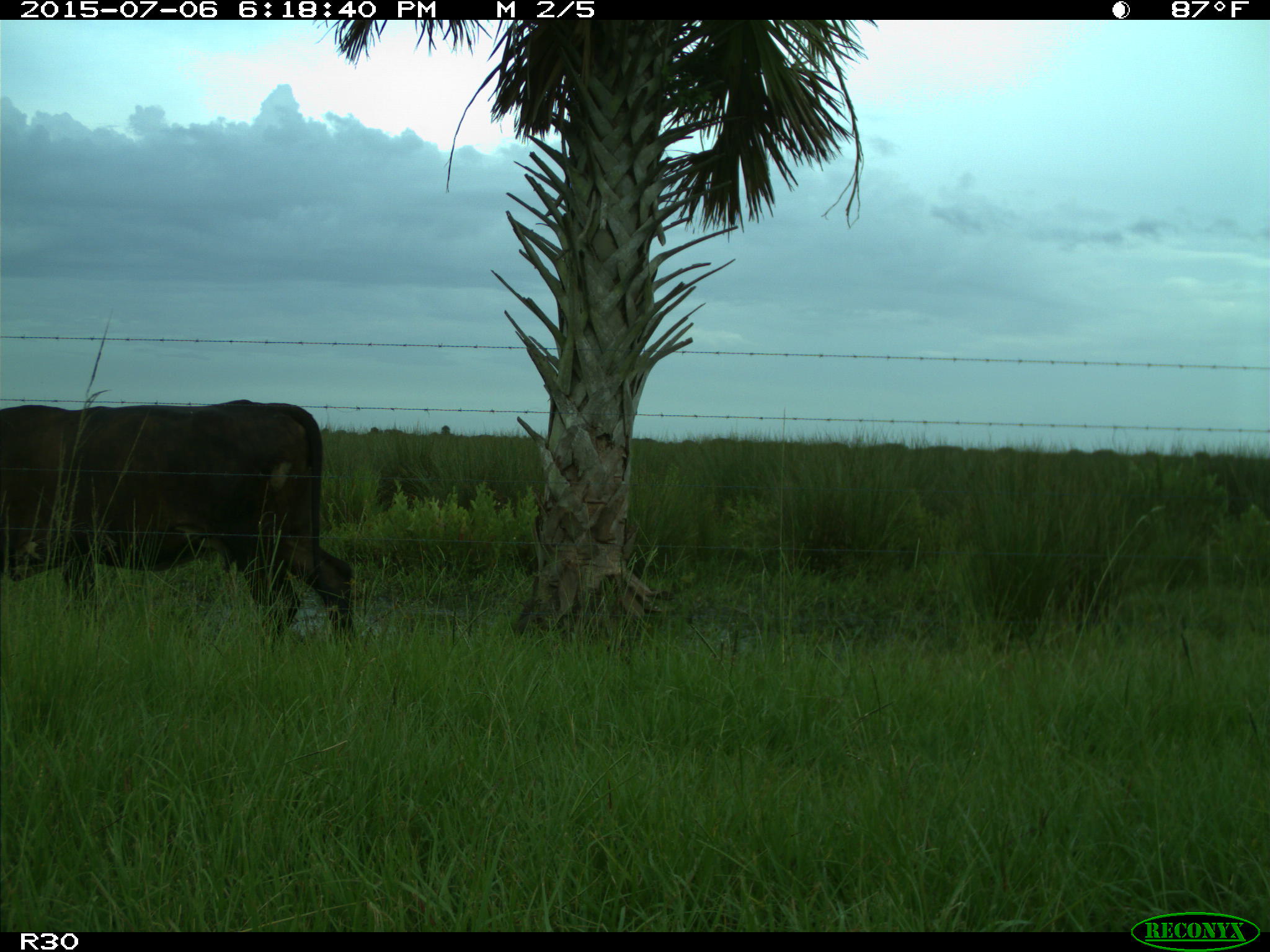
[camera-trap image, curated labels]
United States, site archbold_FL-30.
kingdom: Animalia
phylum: Chordata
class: Mammalia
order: Artiodactyla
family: Bovidae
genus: Bos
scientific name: Bos taurus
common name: domestic cow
Bos taurus (domestic cow).